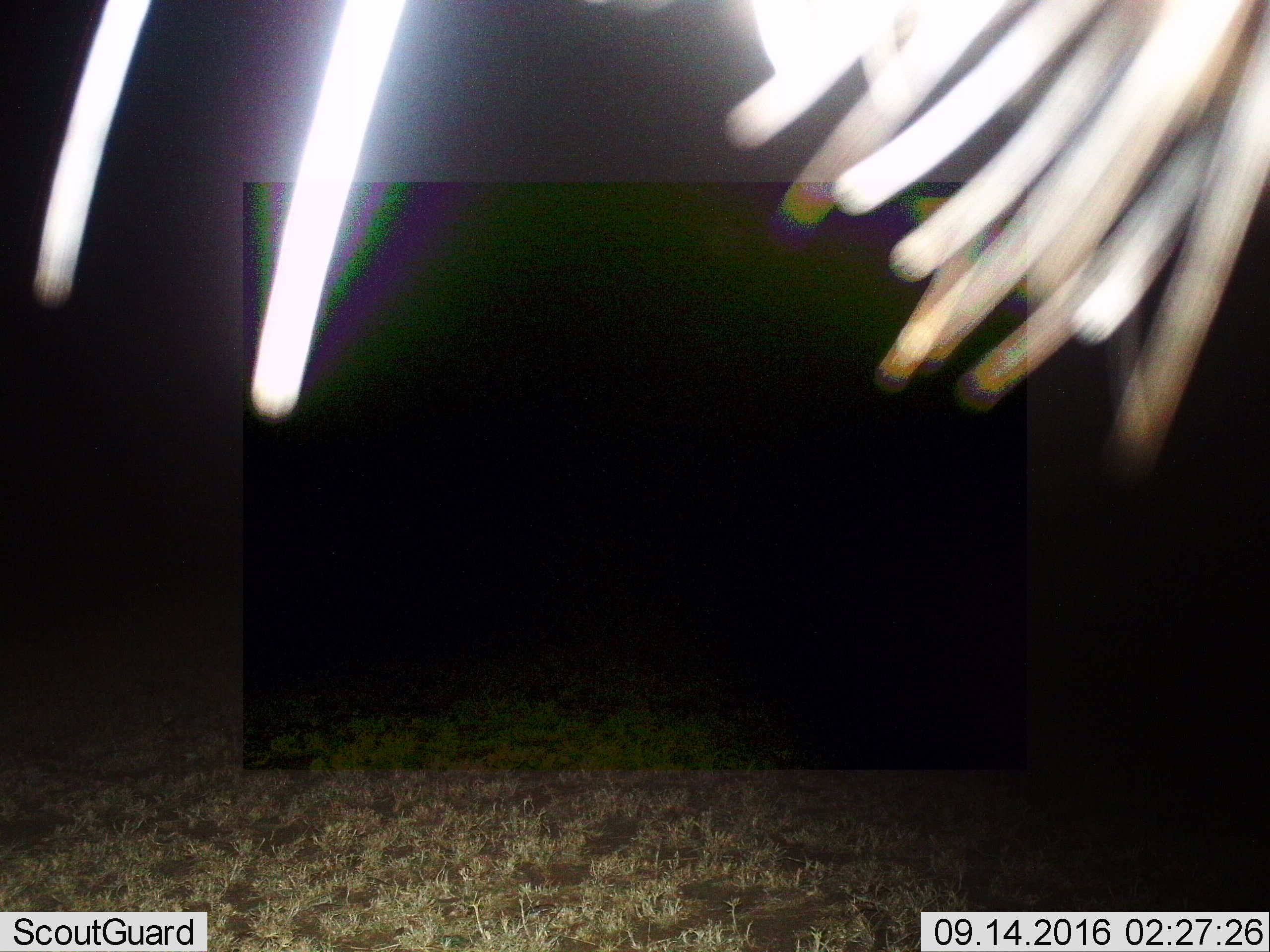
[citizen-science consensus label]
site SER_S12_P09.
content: unidentified animal